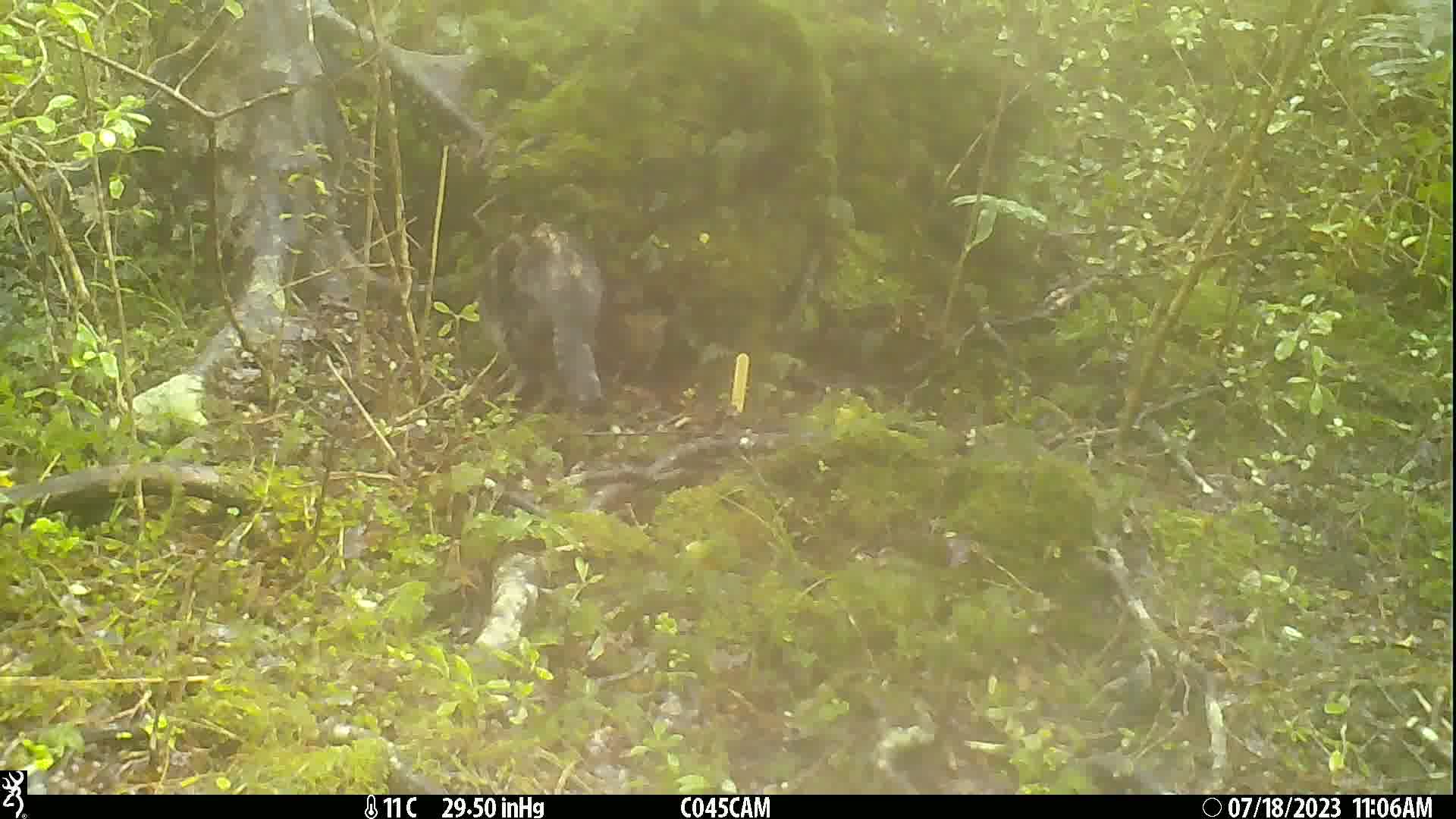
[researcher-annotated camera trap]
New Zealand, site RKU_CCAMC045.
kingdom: Animalia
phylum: Chordata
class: Mammalia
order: Carnivora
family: Felidae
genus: Felis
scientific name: Felis catus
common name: domestic cat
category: cat